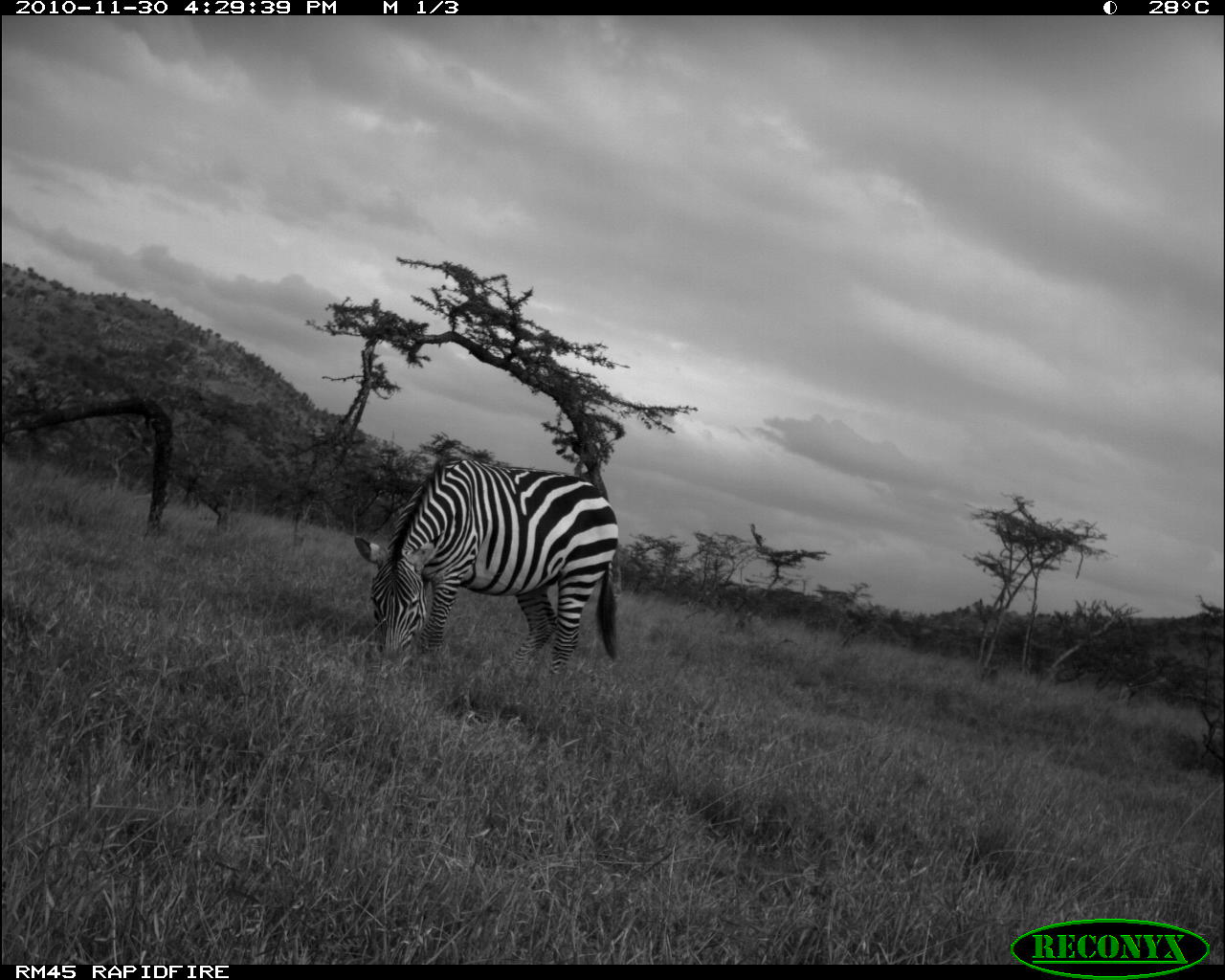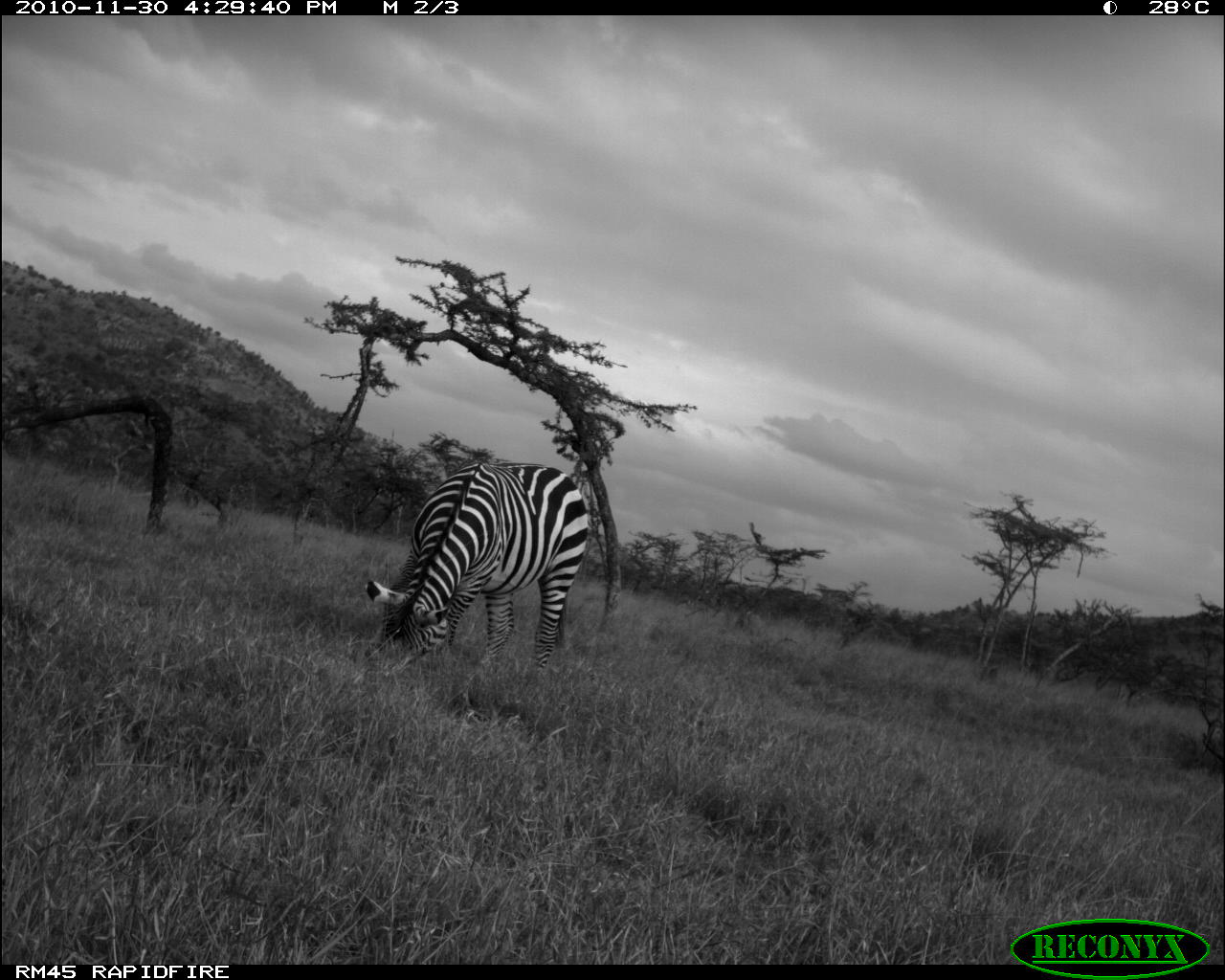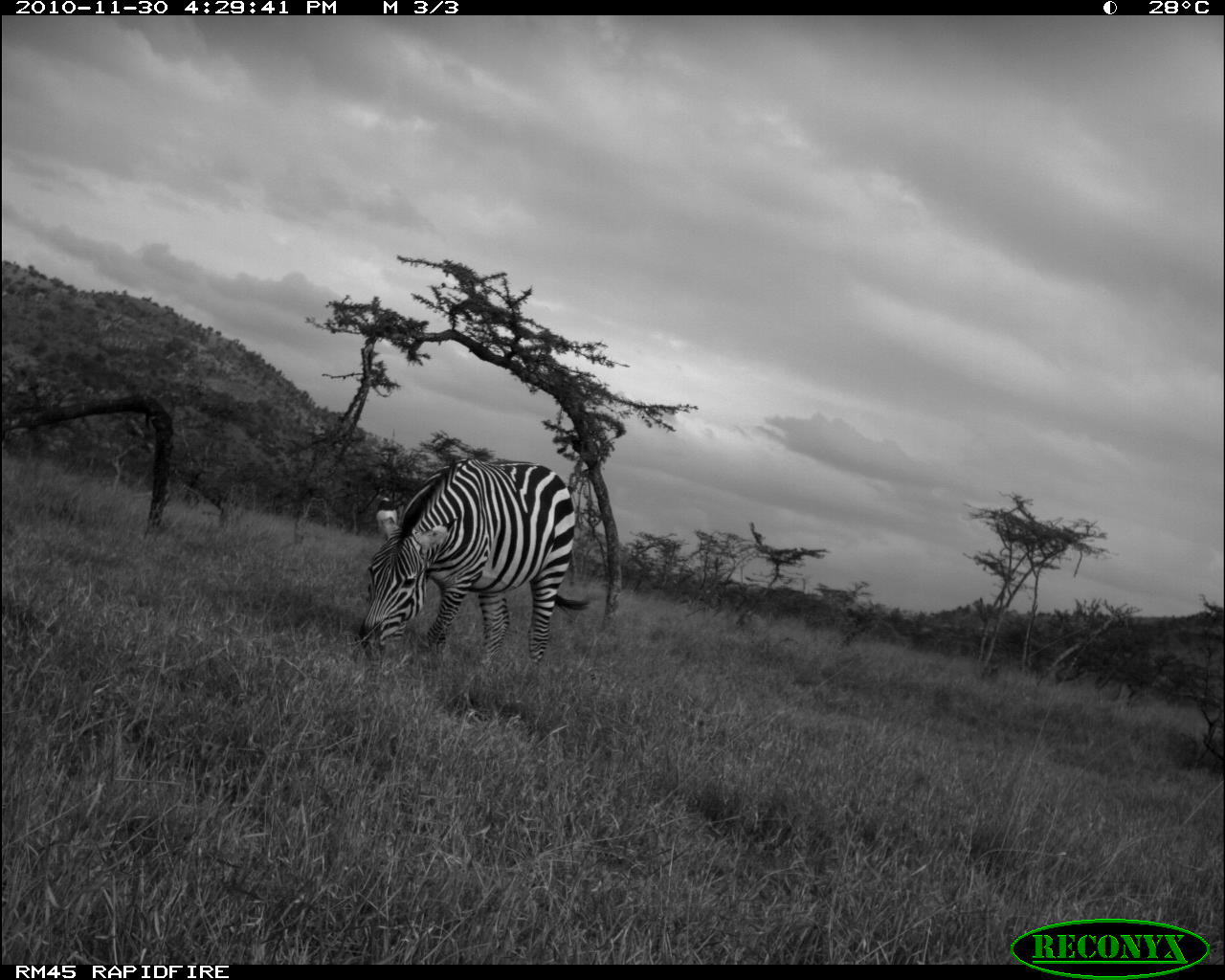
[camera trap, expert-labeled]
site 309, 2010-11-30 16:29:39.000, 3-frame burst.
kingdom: Animalia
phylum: Chordata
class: Mammalia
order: Perissodactyla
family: Equidae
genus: Equus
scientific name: Equus quagga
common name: plains zebra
Equus quagga (plains zebra), count 1.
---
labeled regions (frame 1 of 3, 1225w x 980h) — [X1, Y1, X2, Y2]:
equus quagga: [351, 455, 618, 678]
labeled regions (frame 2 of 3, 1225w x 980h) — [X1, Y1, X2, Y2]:
equus quagga: [363, 461, 588, 671]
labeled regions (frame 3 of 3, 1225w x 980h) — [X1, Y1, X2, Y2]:
equus quagga: [357, 457, 590, 663]